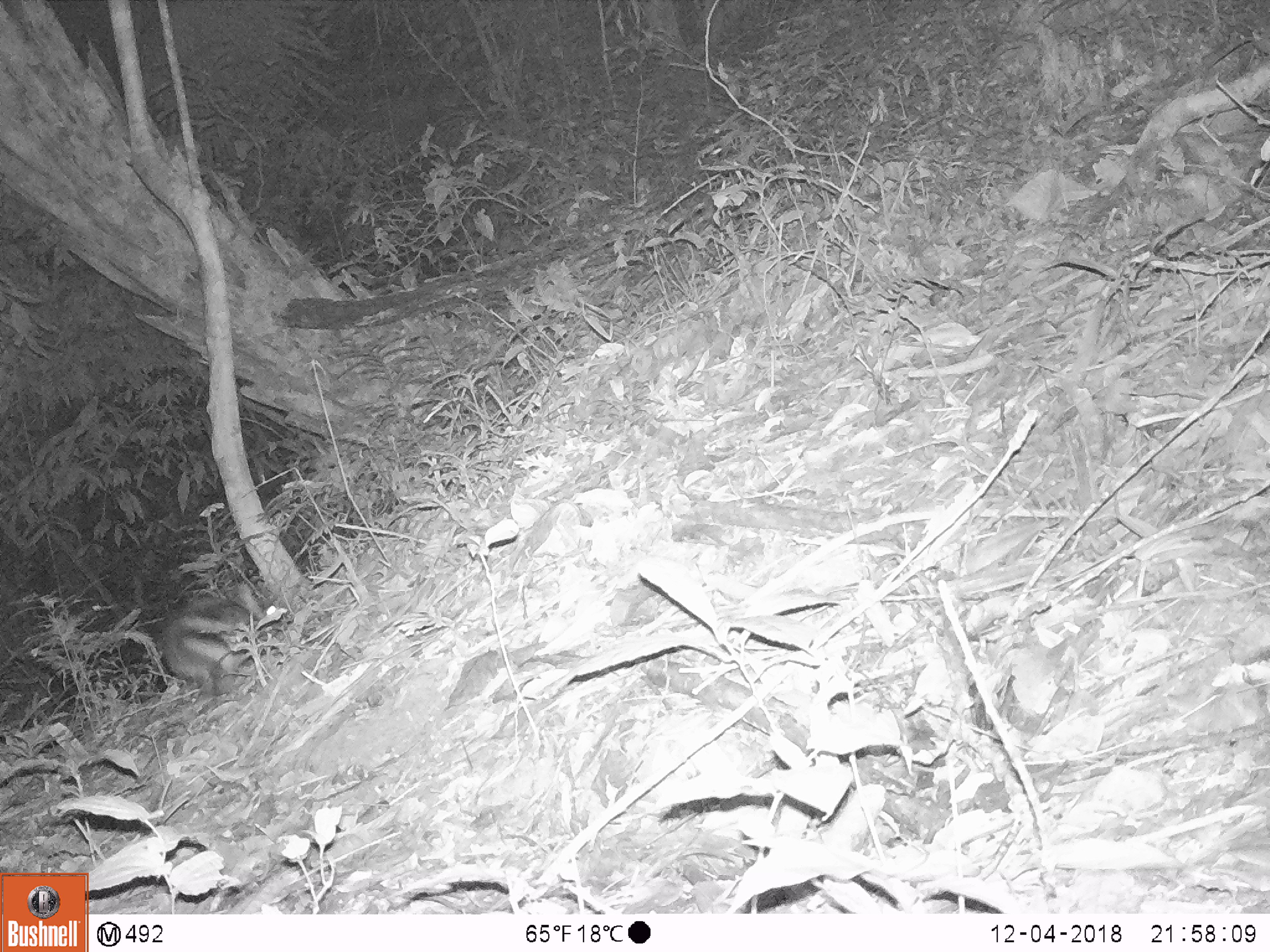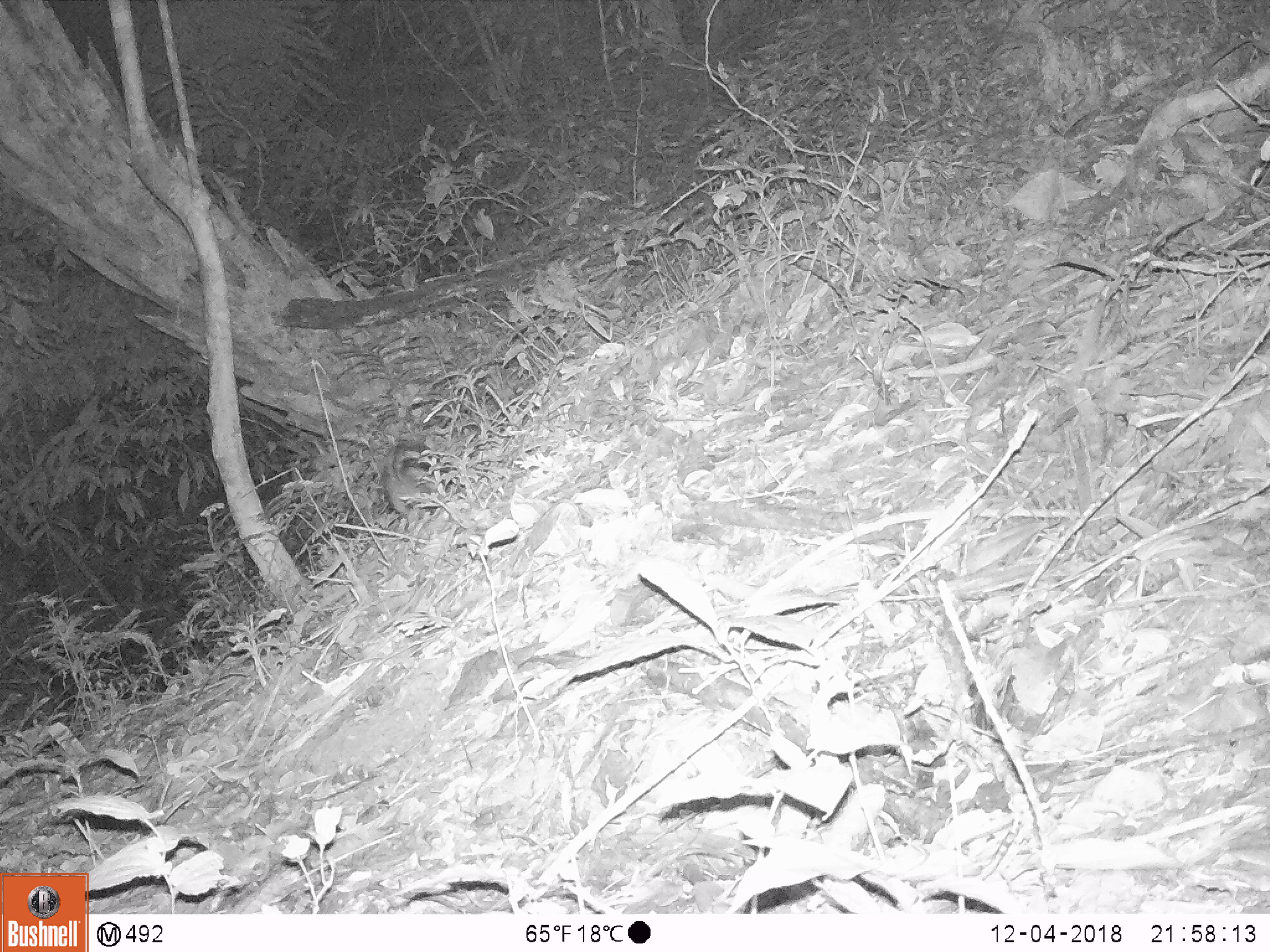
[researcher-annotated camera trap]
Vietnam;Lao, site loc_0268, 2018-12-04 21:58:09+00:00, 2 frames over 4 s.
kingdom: Animalia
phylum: Chordata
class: Mammalia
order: Lagomorpha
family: Leporidae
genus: Nesolagus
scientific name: Nesolagus timminsi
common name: annamite striped rabbit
Annamite striped rabbit (Nesolagus timminsi). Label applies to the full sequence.